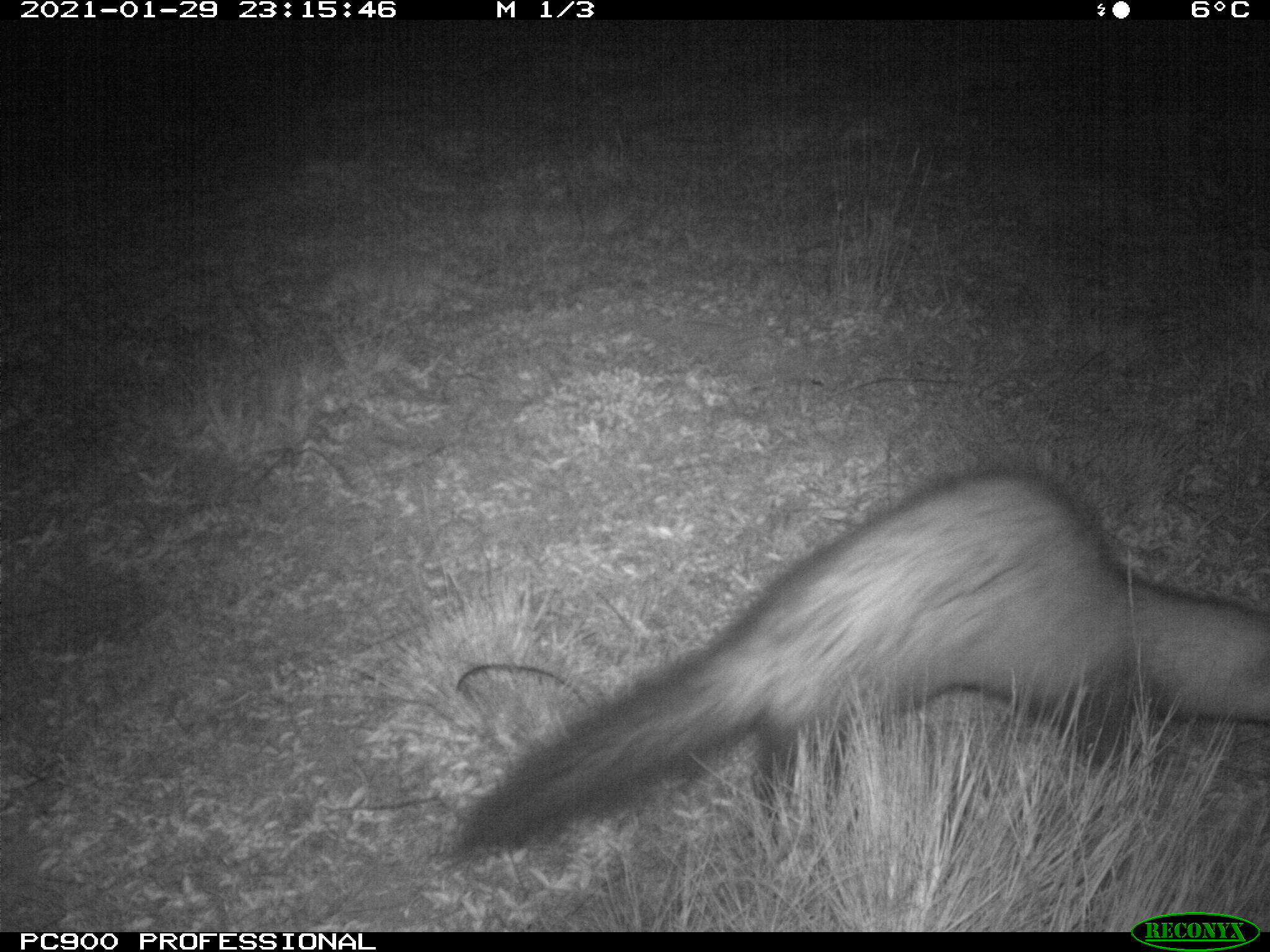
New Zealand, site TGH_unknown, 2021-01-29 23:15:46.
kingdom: Animalia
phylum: Chordata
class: Mammalia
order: Carnivora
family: Mustelidae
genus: Mustela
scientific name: Mustela furo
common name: ferret